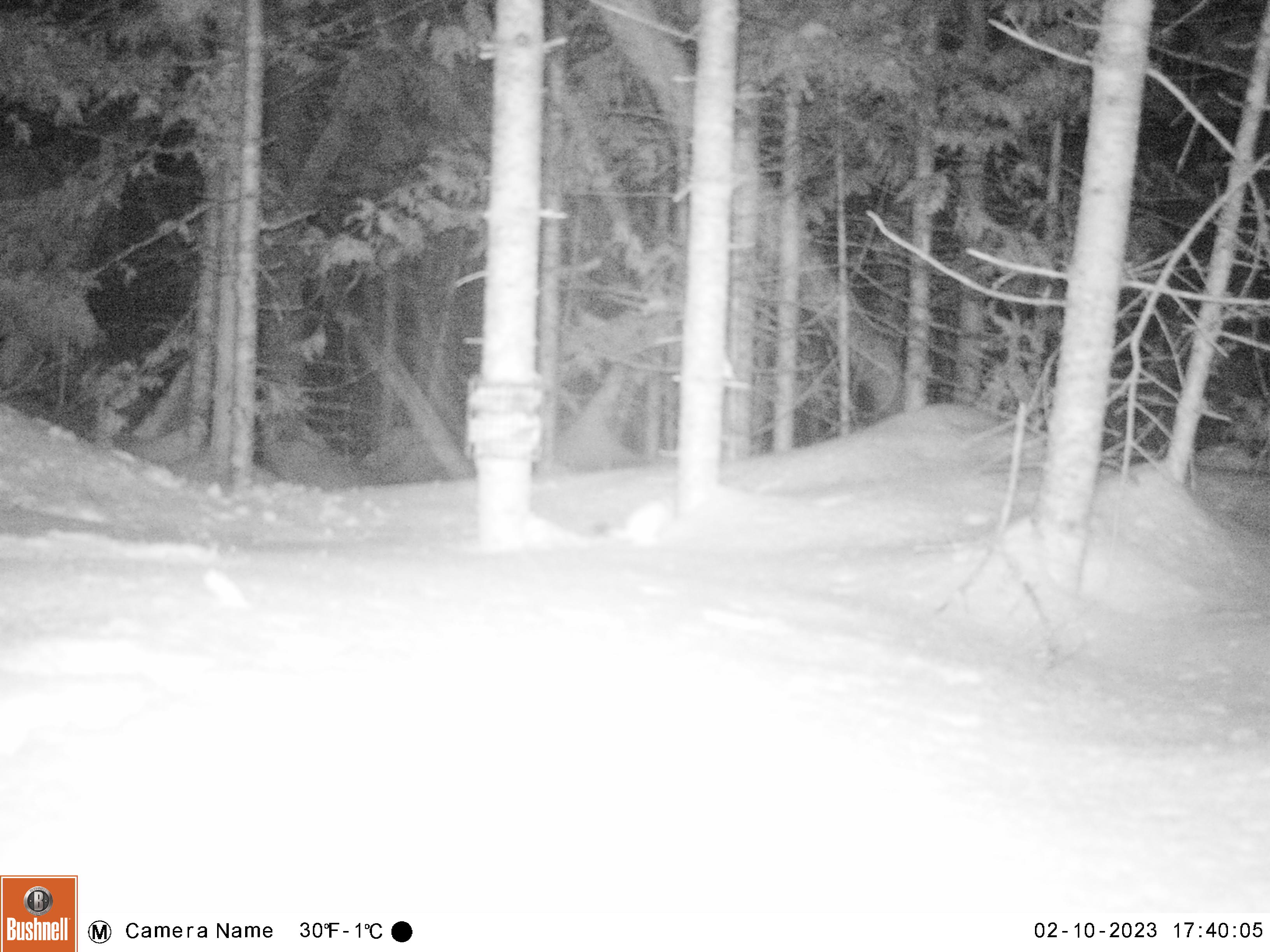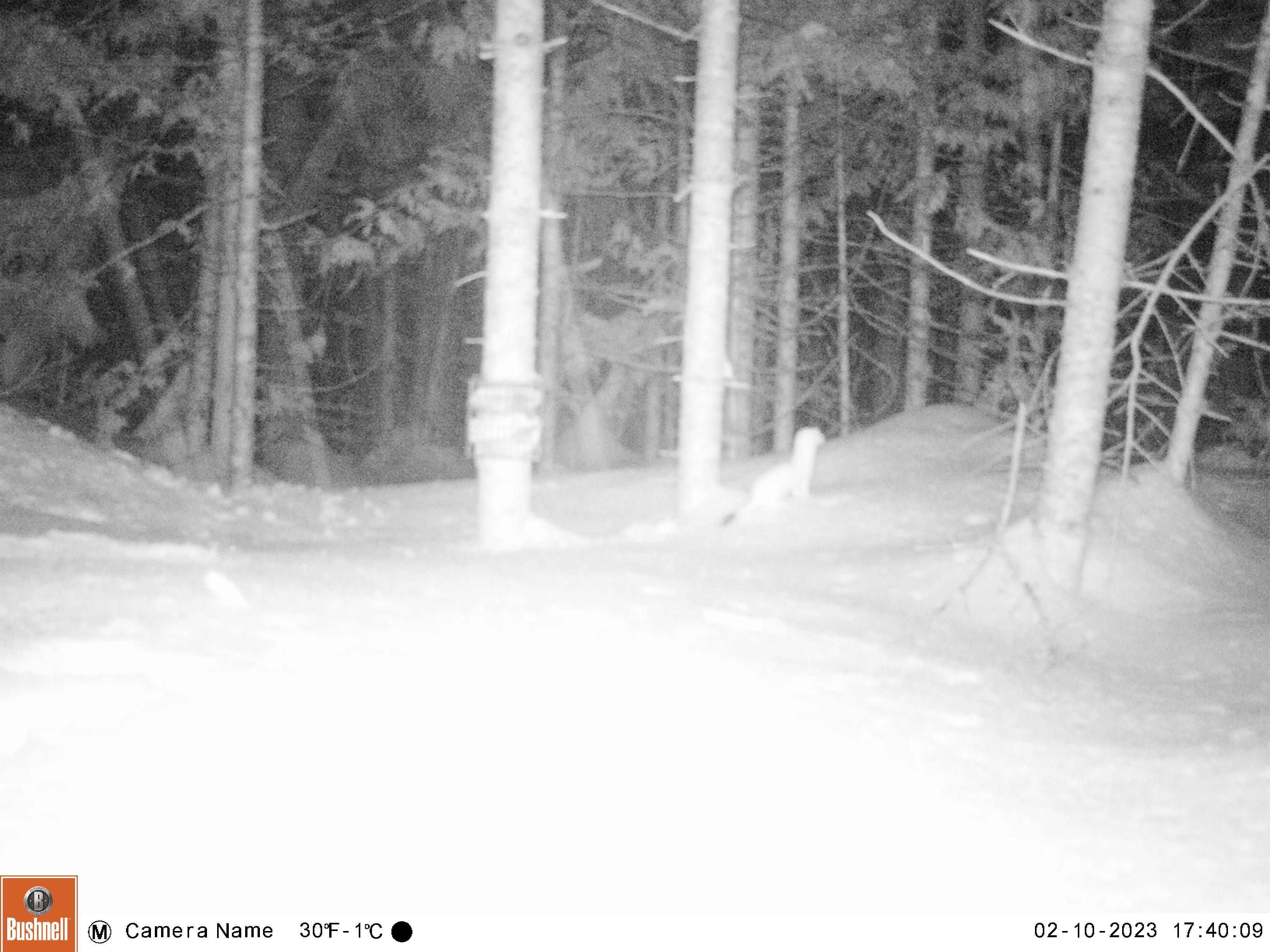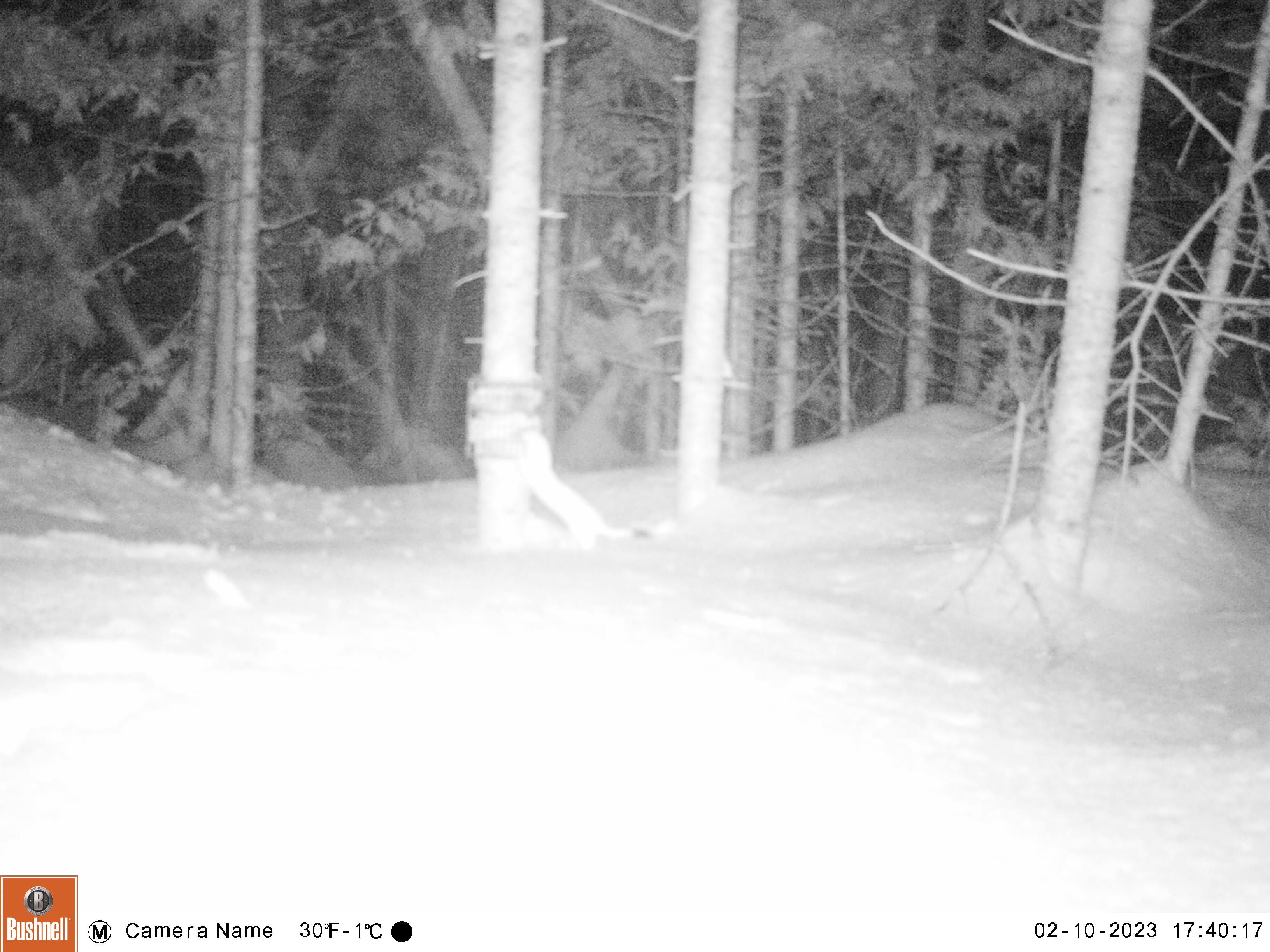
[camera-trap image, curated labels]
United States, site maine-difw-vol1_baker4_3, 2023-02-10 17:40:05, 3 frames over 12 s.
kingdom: Animalia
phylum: Chordata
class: Mammalia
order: Carnivora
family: Mustelidae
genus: Mustela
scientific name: Mustela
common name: weasel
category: weasel sp.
Weasel sp. (weasel) (Mustela).